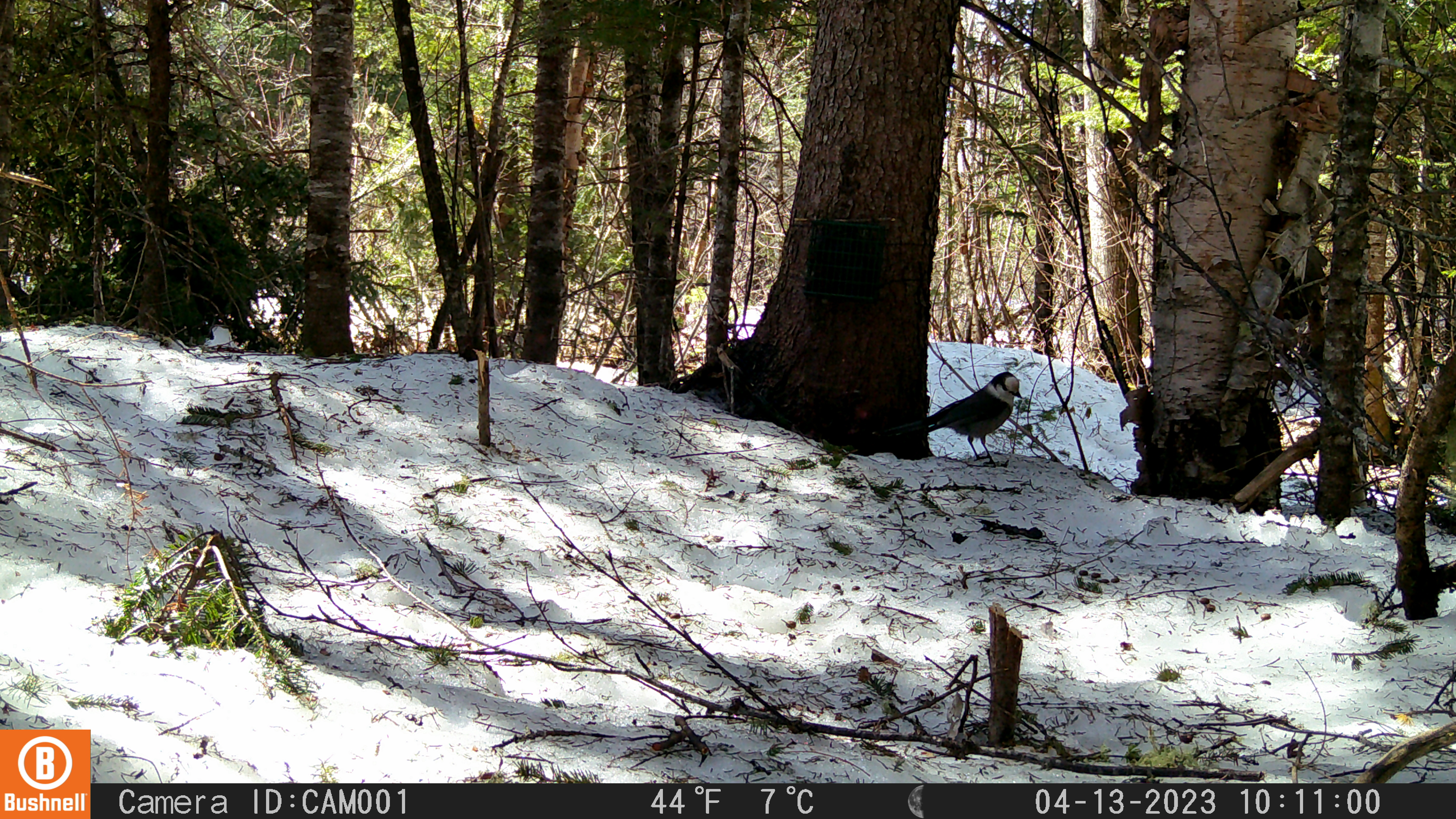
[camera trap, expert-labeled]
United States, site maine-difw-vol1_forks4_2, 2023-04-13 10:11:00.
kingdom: Animalia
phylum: Chordata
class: Aves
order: Passeriformes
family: Corvidae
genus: Perisoreus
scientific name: Perisoreus canadensis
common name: canada jay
Canada jay (Perisoreus canadensis).